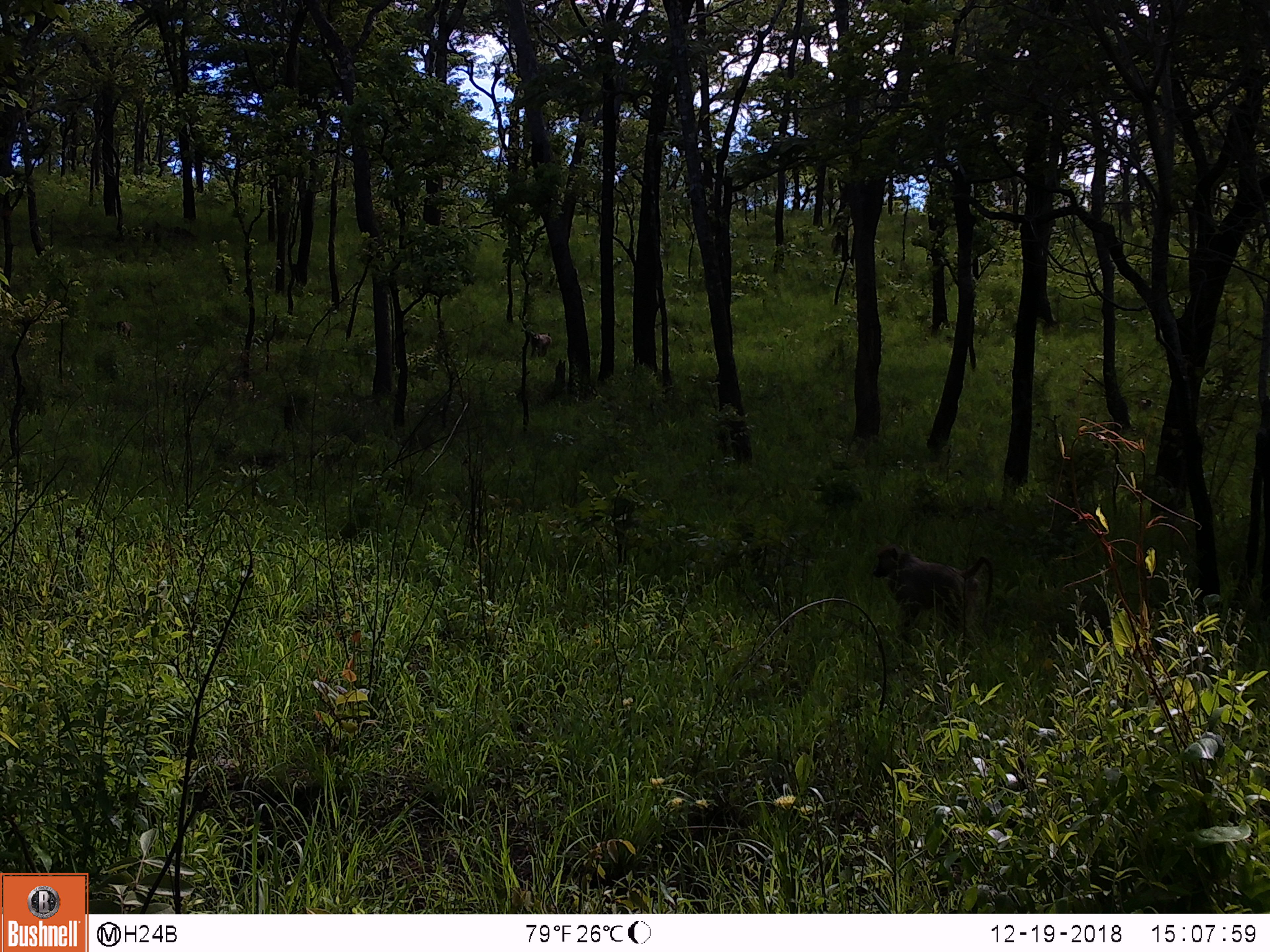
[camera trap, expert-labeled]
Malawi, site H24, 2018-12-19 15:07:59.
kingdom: Animalia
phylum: Chordata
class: Mammalia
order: Primates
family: Cercopithecidae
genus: Papio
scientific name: Papio cynocephalus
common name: yellow baboon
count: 3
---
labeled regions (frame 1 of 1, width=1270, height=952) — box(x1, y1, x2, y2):
yellow baboon: box(867, 537, 998, 638); box(106, 309, 136, 348); box(528, 323, 555, 358)